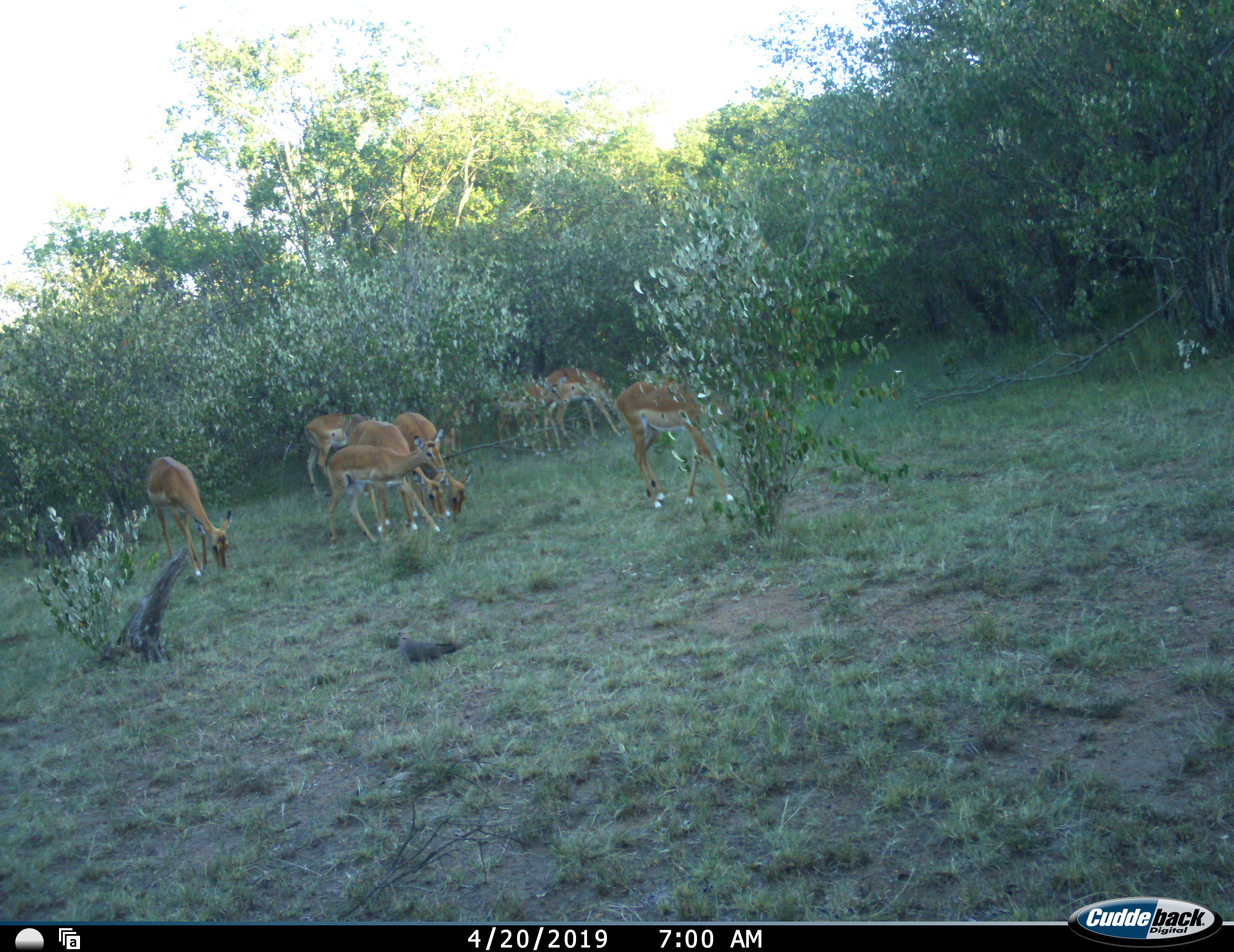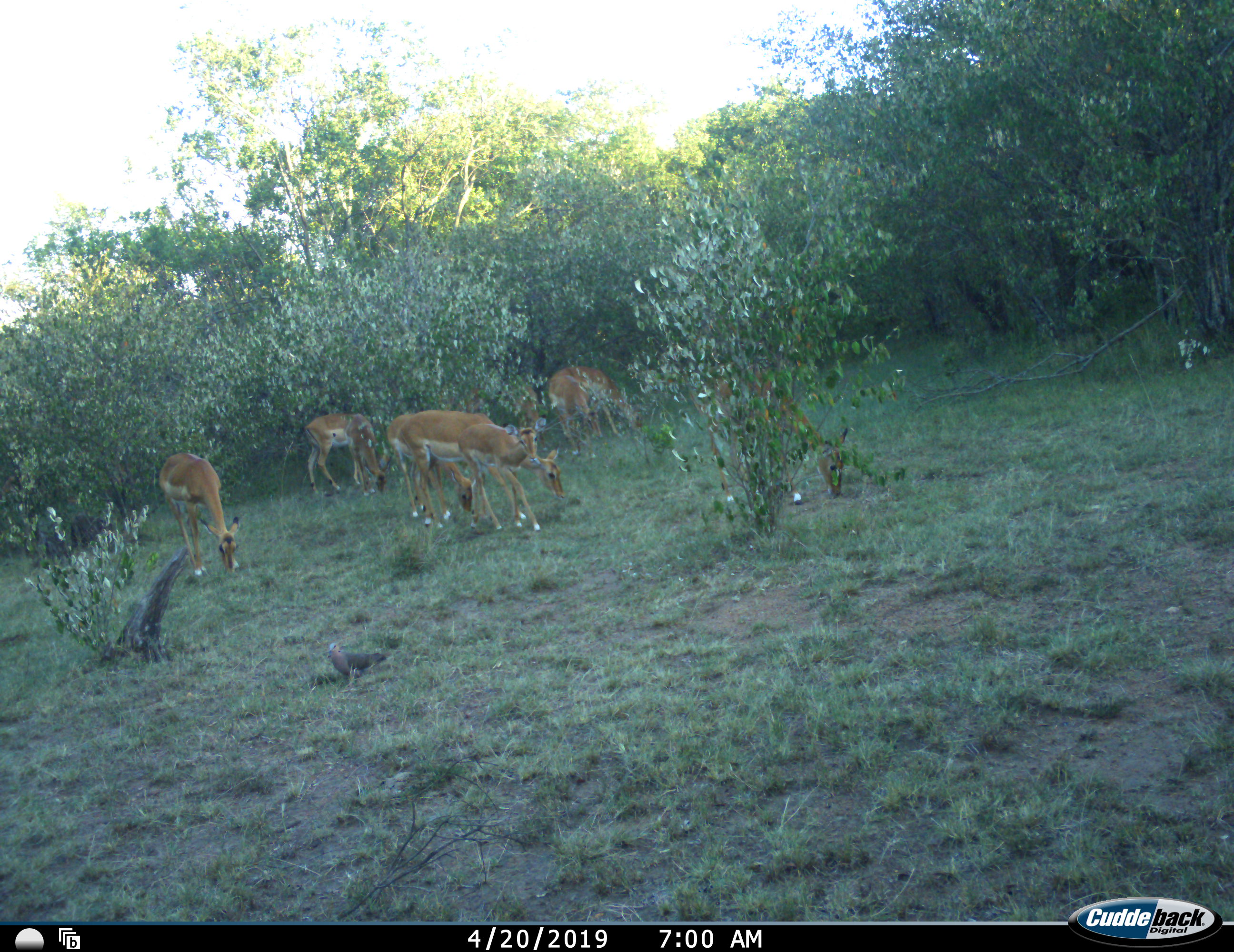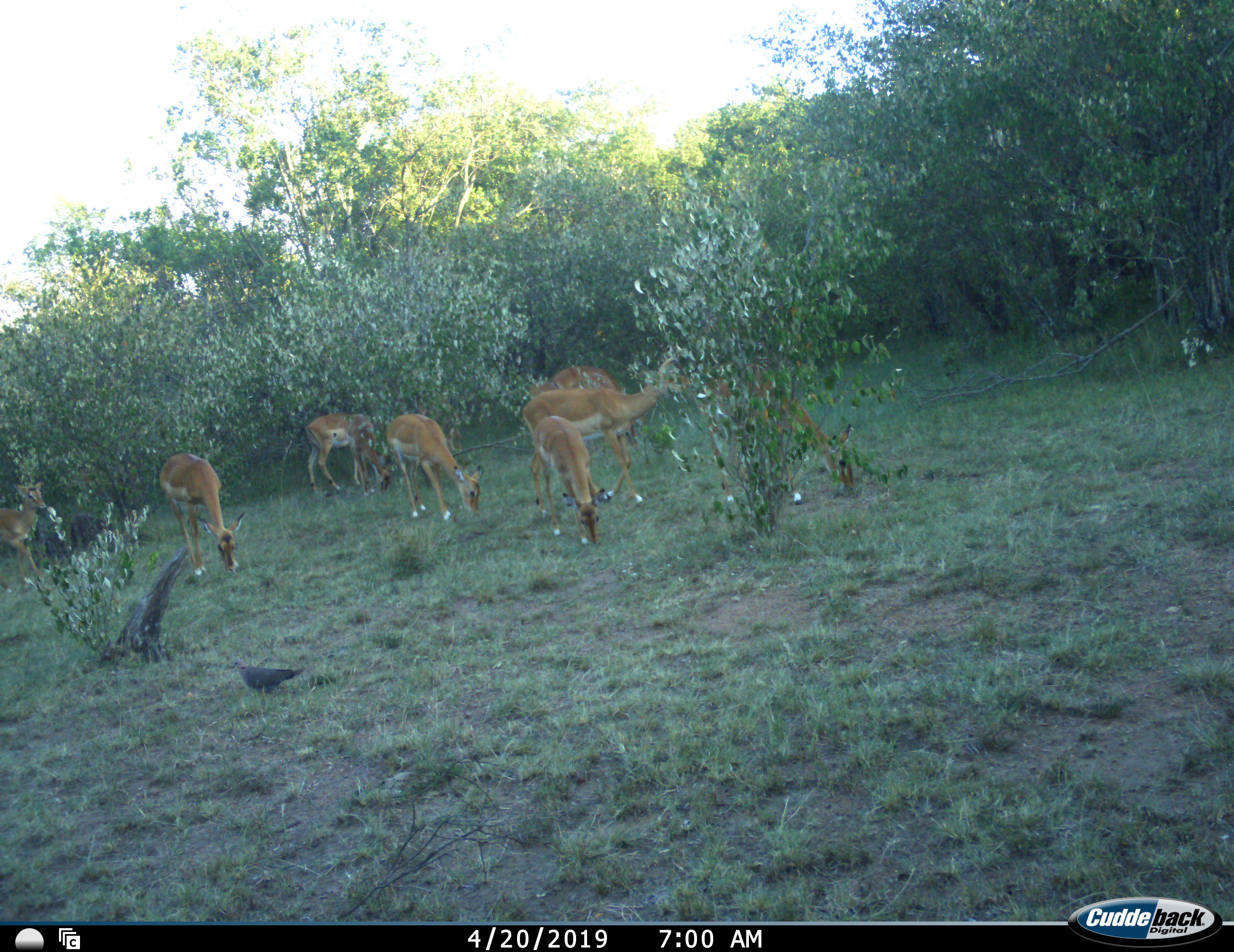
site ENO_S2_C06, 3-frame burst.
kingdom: Animalia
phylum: Chordata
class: Aves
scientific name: Aves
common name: bird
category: birdother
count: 1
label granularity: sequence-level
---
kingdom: Animalia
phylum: Chordata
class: Mammalia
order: Artiodactyla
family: Bovidae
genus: Aepyceros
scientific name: Aepyceros melampus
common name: impala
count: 8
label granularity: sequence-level